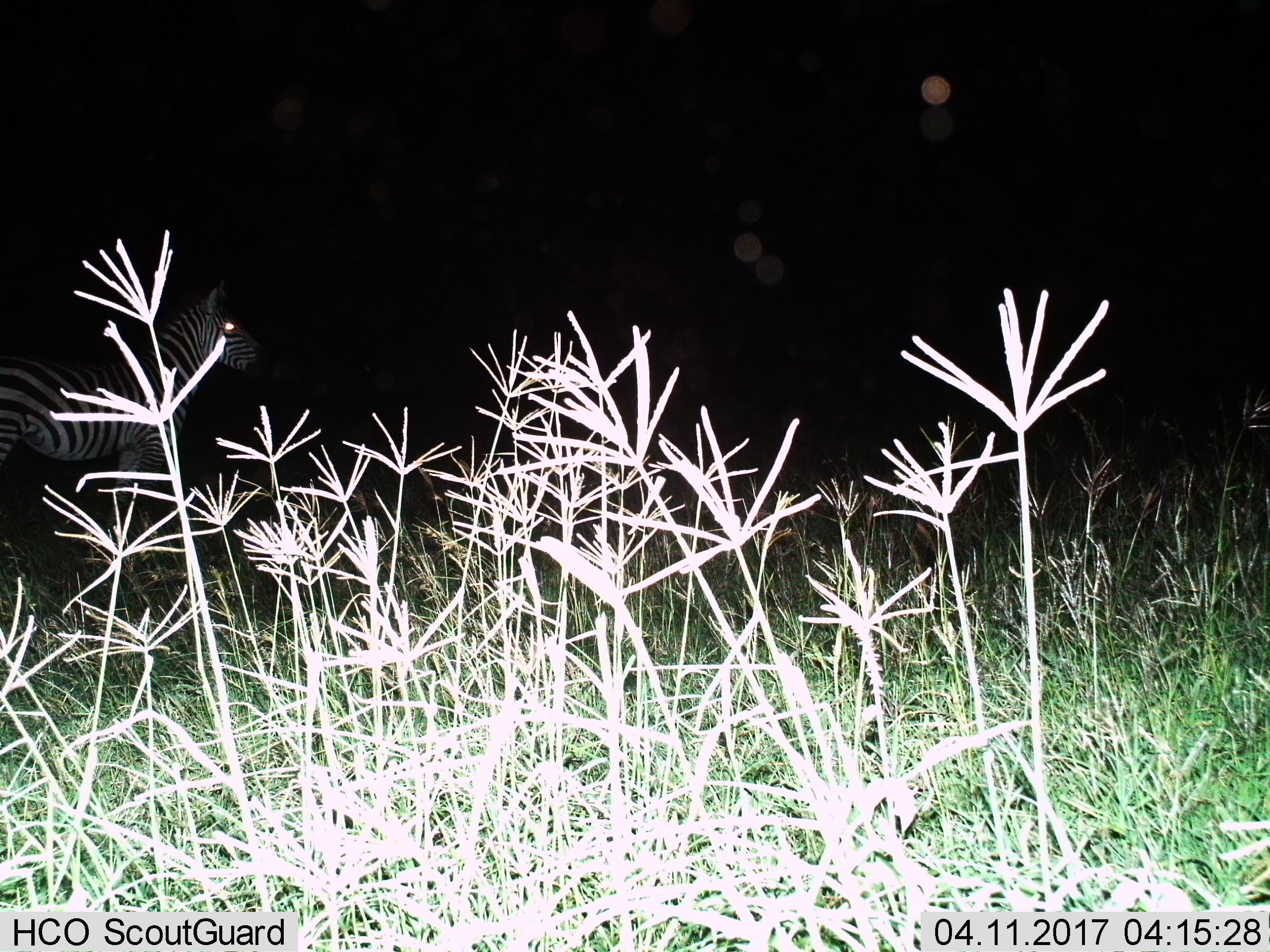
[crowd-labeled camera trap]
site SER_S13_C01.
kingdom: Animalia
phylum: Chordata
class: Mammalia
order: Perissodactyla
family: Equidae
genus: Equus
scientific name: Equus quagga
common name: plains zebra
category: zebraplains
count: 1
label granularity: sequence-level